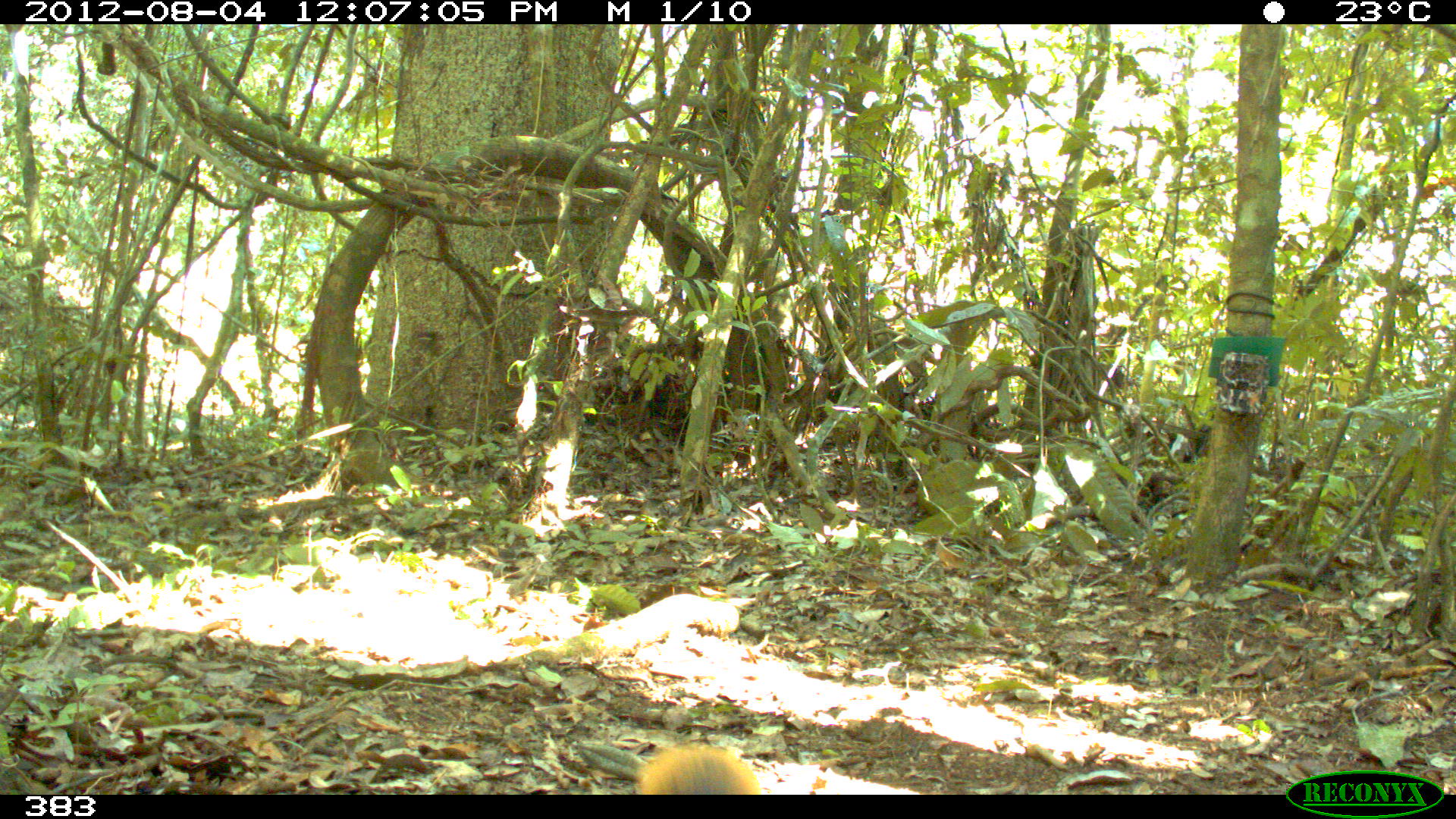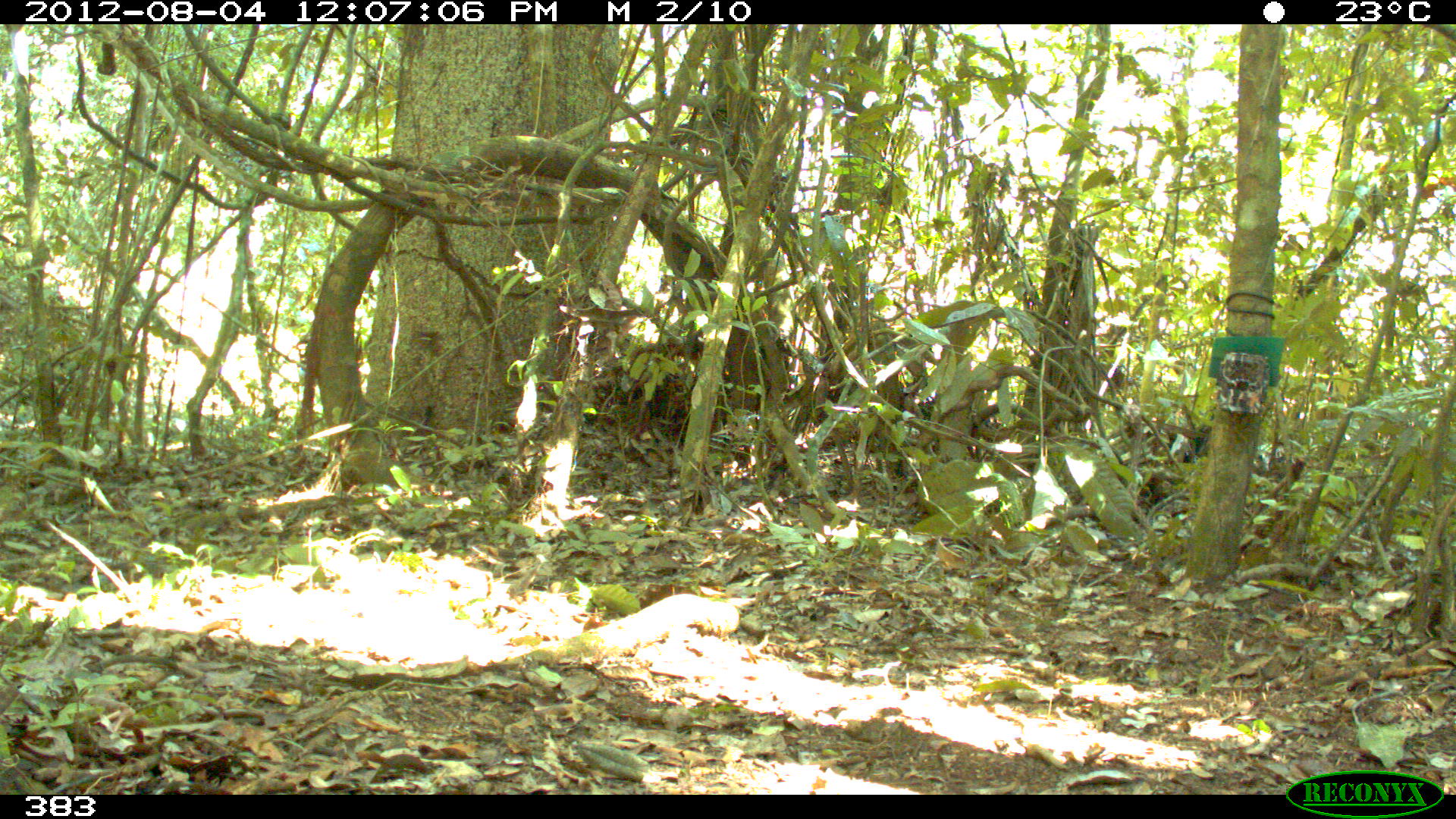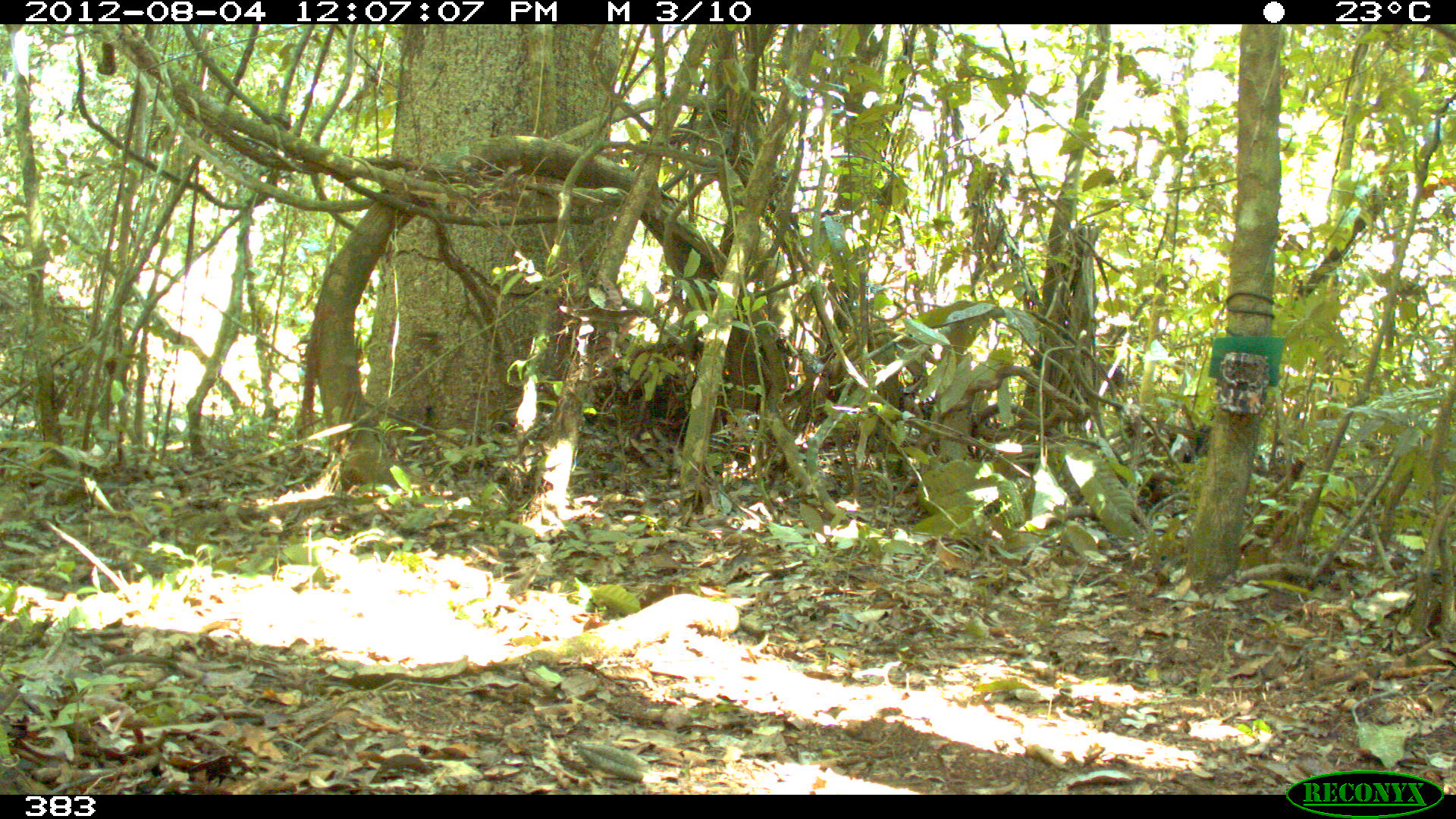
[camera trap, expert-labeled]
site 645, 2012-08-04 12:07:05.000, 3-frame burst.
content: unidentified animal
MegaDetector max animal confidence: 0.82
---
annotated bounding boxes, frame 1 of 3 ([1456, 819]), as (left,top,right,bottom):
unknown: (632,740,761,795)